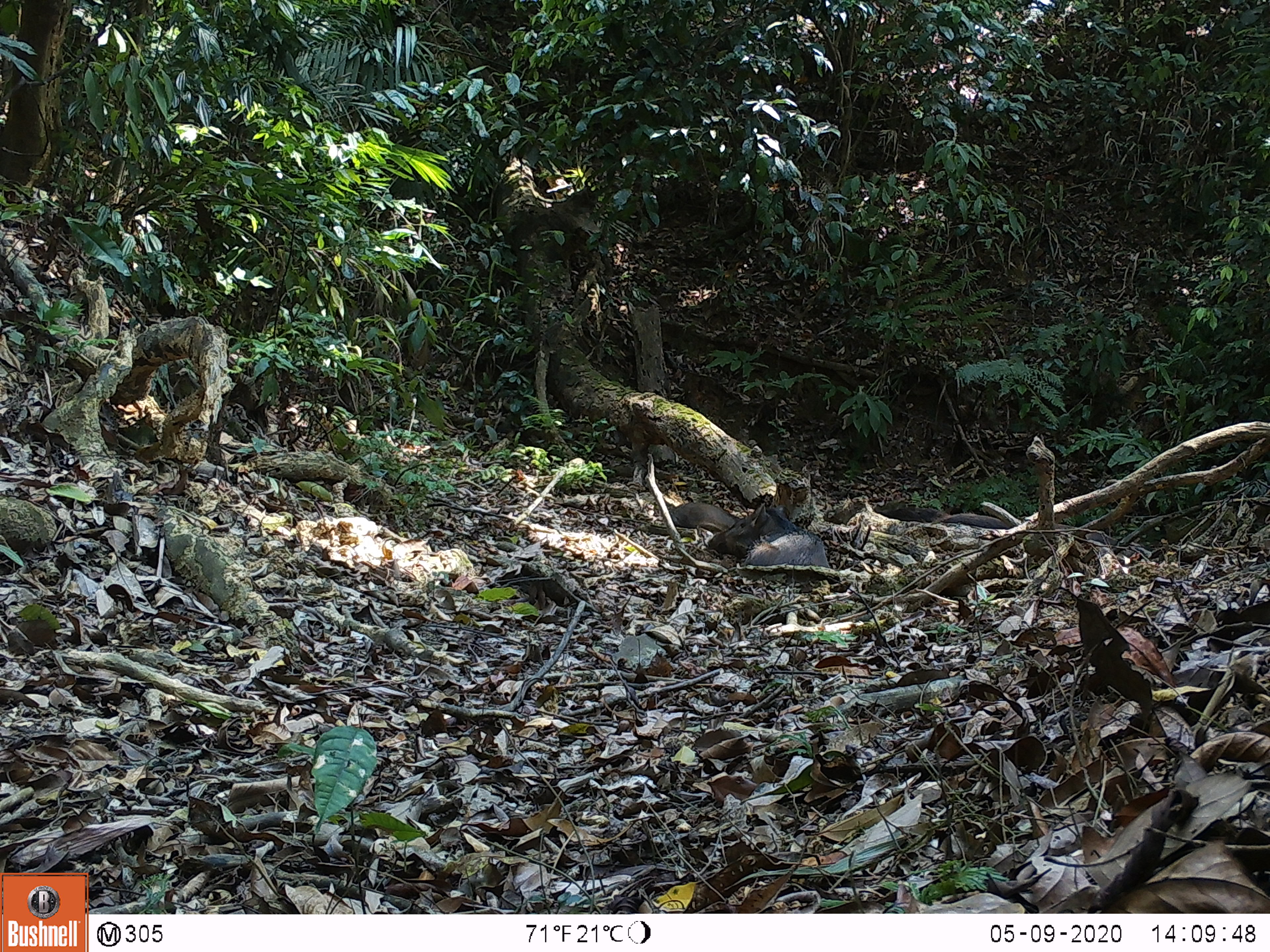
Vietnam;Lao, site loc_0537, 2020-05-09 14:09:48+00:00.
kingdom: Animalia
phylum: Chordata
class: Mammalia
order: Artiodactyla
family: Suidae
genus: Sus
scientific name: Sus scrofa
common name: eurasian wild pig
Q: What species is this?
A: Eurasian wild pig (Sus scrofa).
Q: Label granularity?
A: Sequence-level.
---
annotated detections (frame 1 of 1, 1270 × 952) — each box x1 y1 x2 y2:
eurasian wild pig: 708 502 829 567; 669 502 735 531; 932 512 1010 530; 872 502 941 522